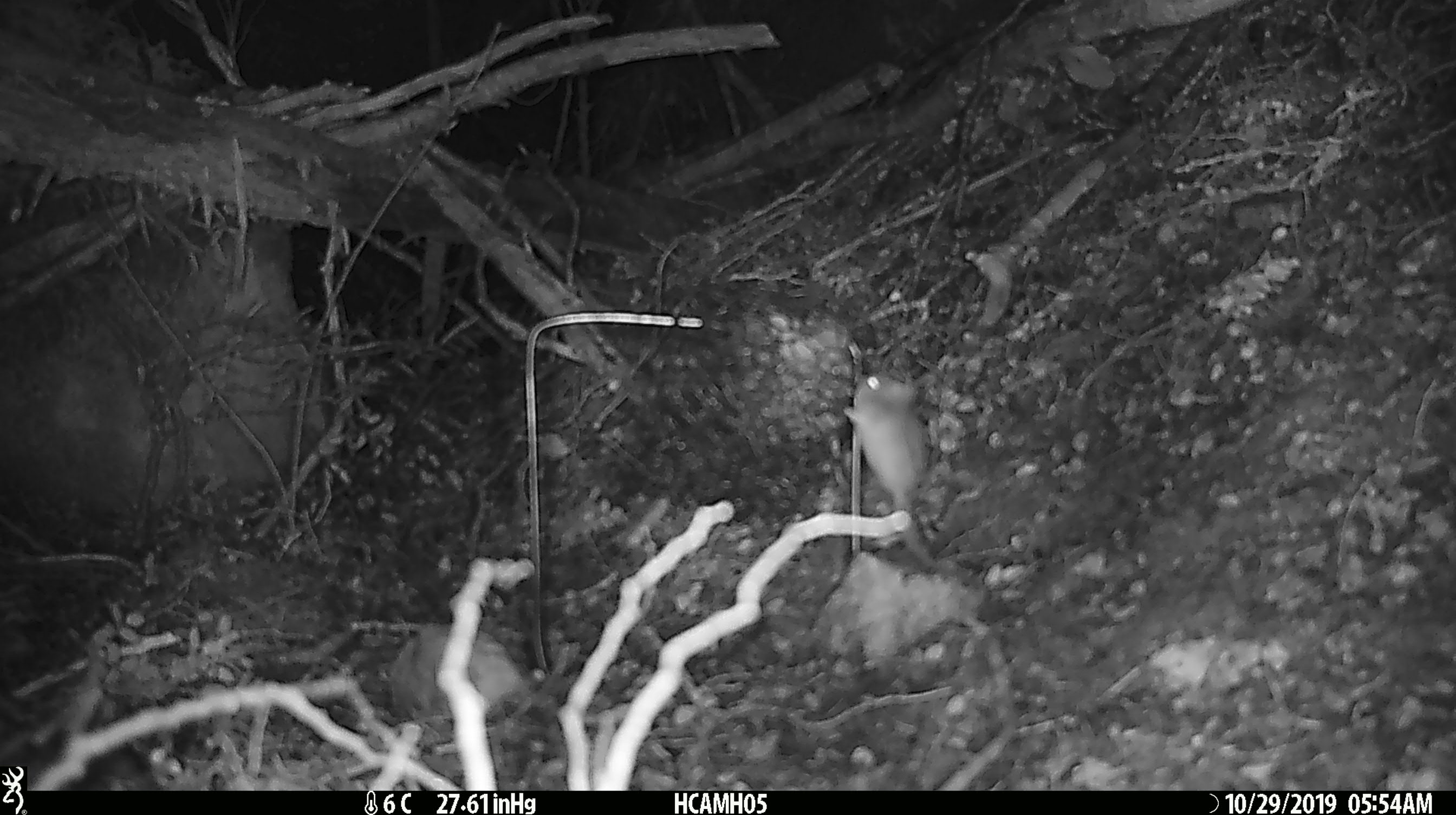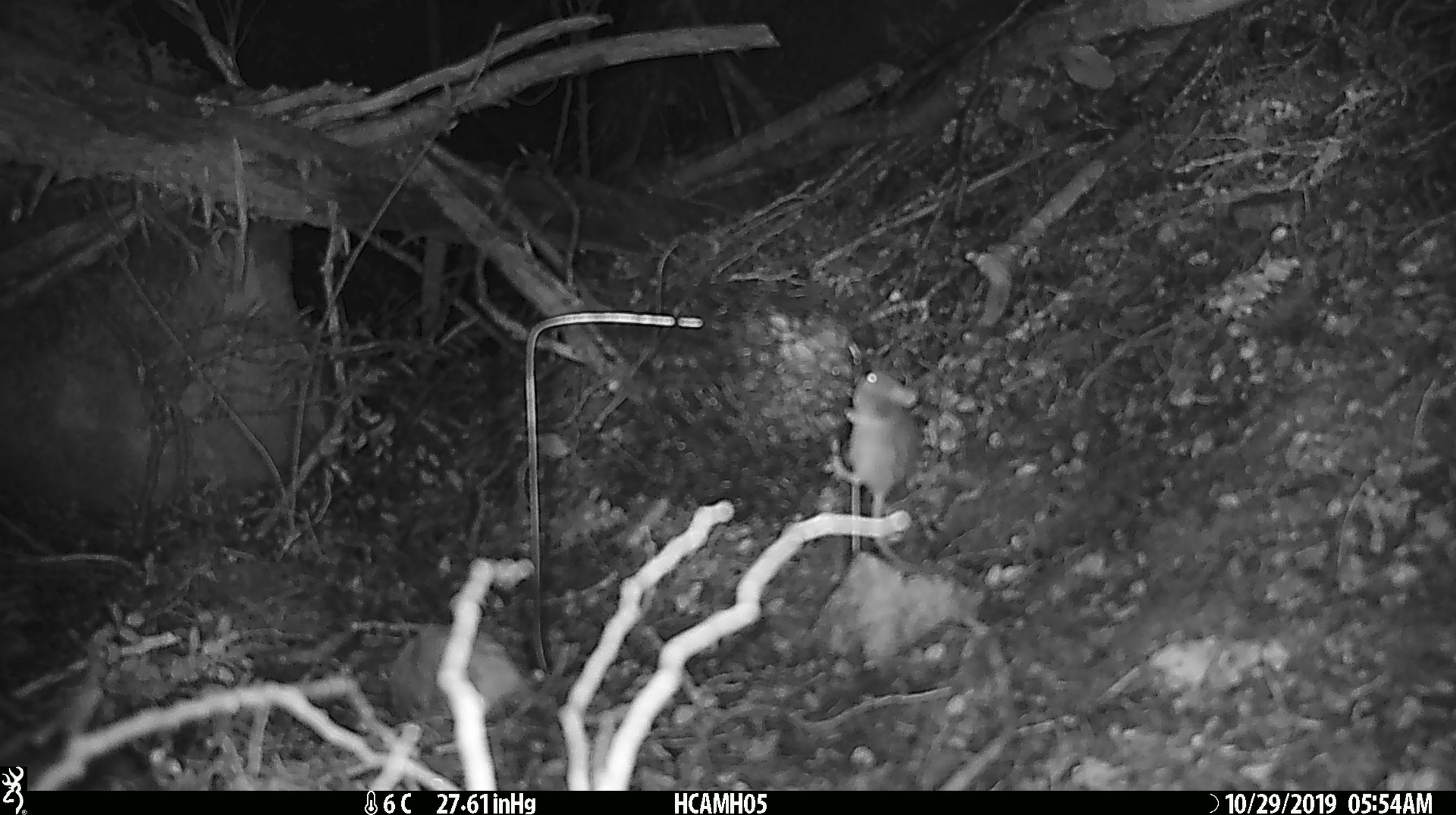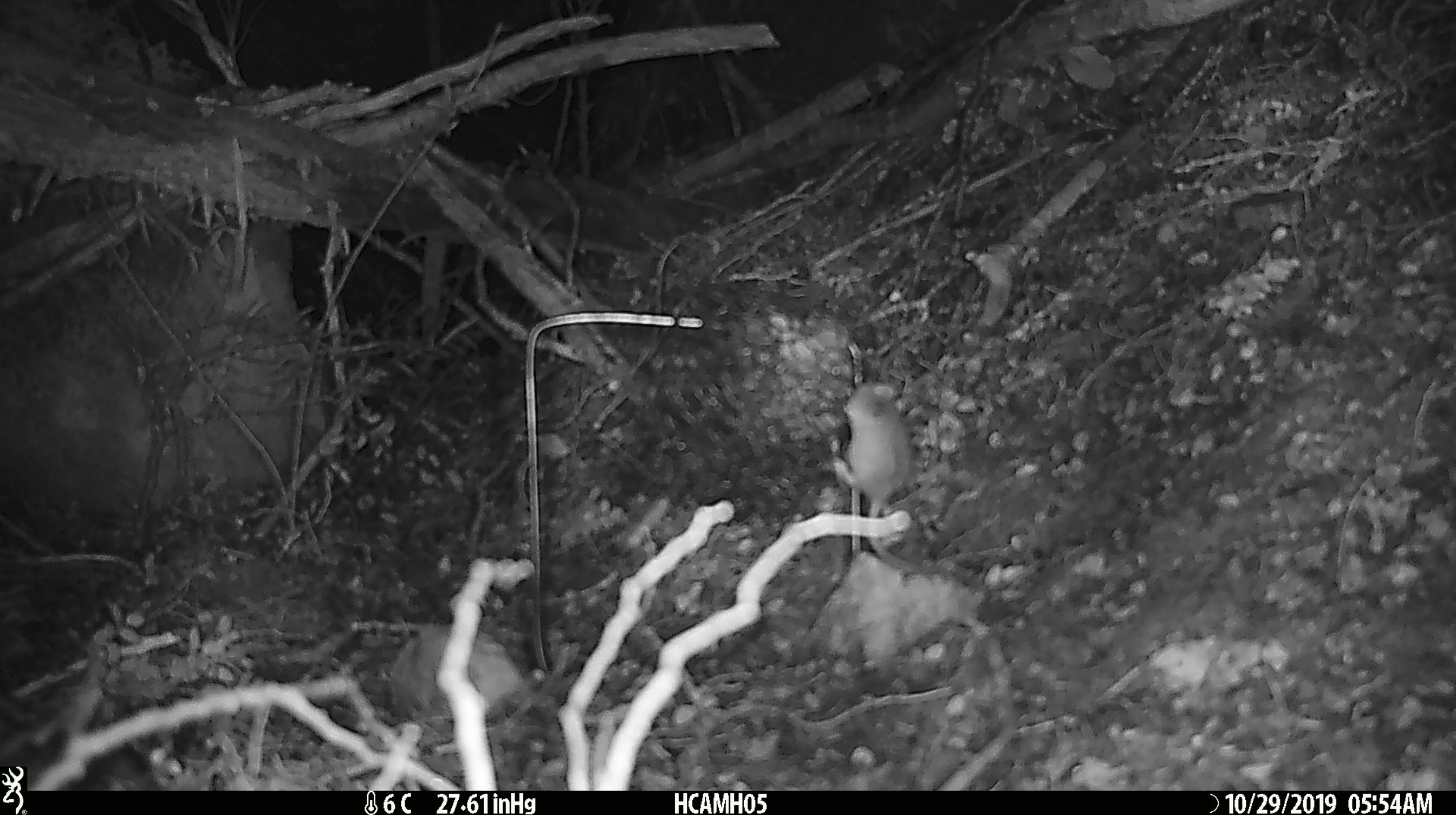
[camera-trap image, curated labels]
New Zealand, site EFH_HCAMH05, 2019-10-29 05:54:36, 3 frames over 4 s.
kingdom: Animalia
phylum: Chordata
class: Mammalia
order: Rodentia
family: Muridae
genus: Mus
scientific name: Mus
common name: mouse